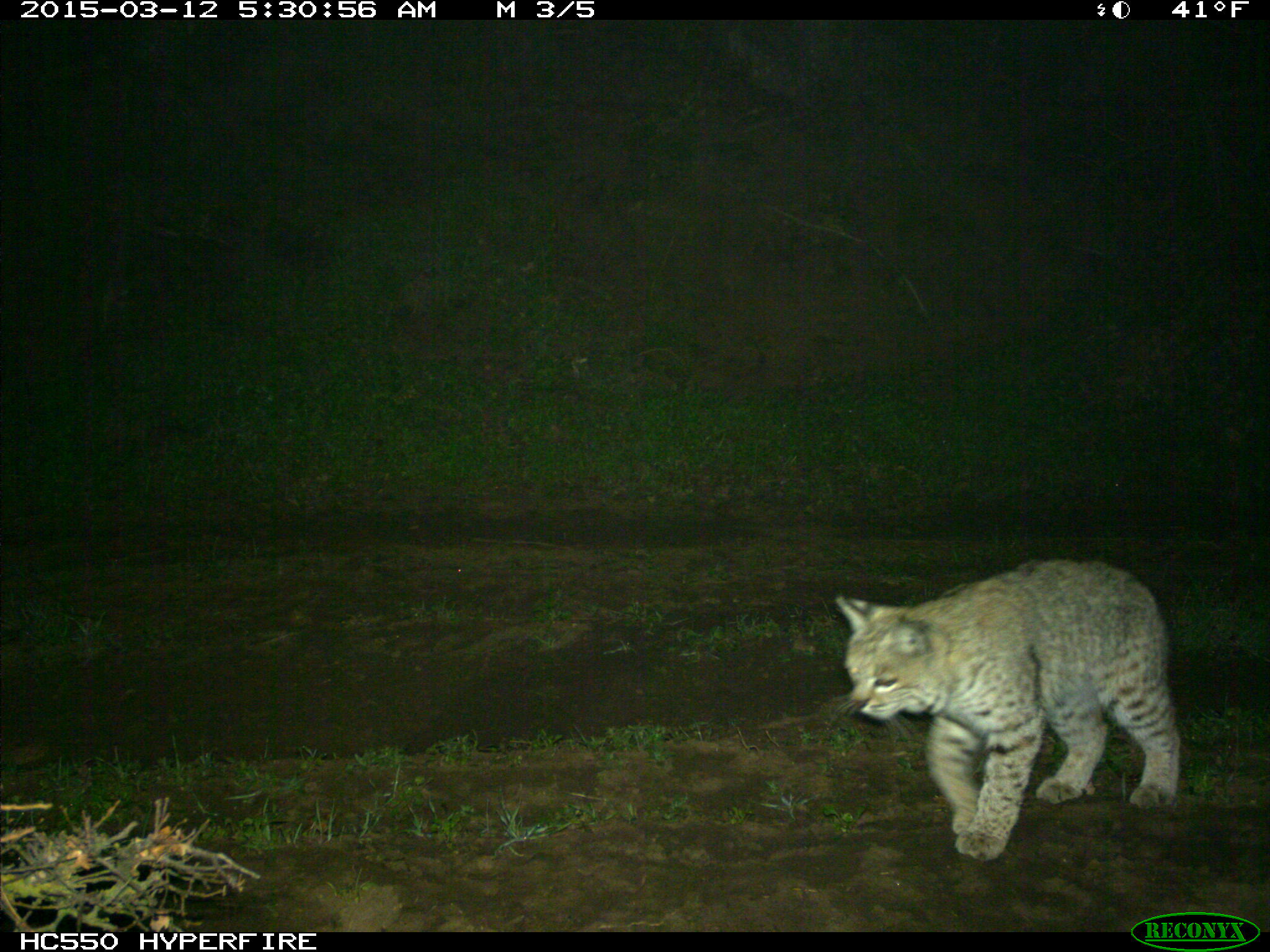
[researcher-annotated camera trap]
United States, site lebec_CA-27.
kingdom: Animalia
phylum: Chordata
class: Mammalia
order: Carnivora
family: Felidae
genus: Lynx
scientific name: Lynx rufus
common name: bobcat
Lynx rufus (bobcat).